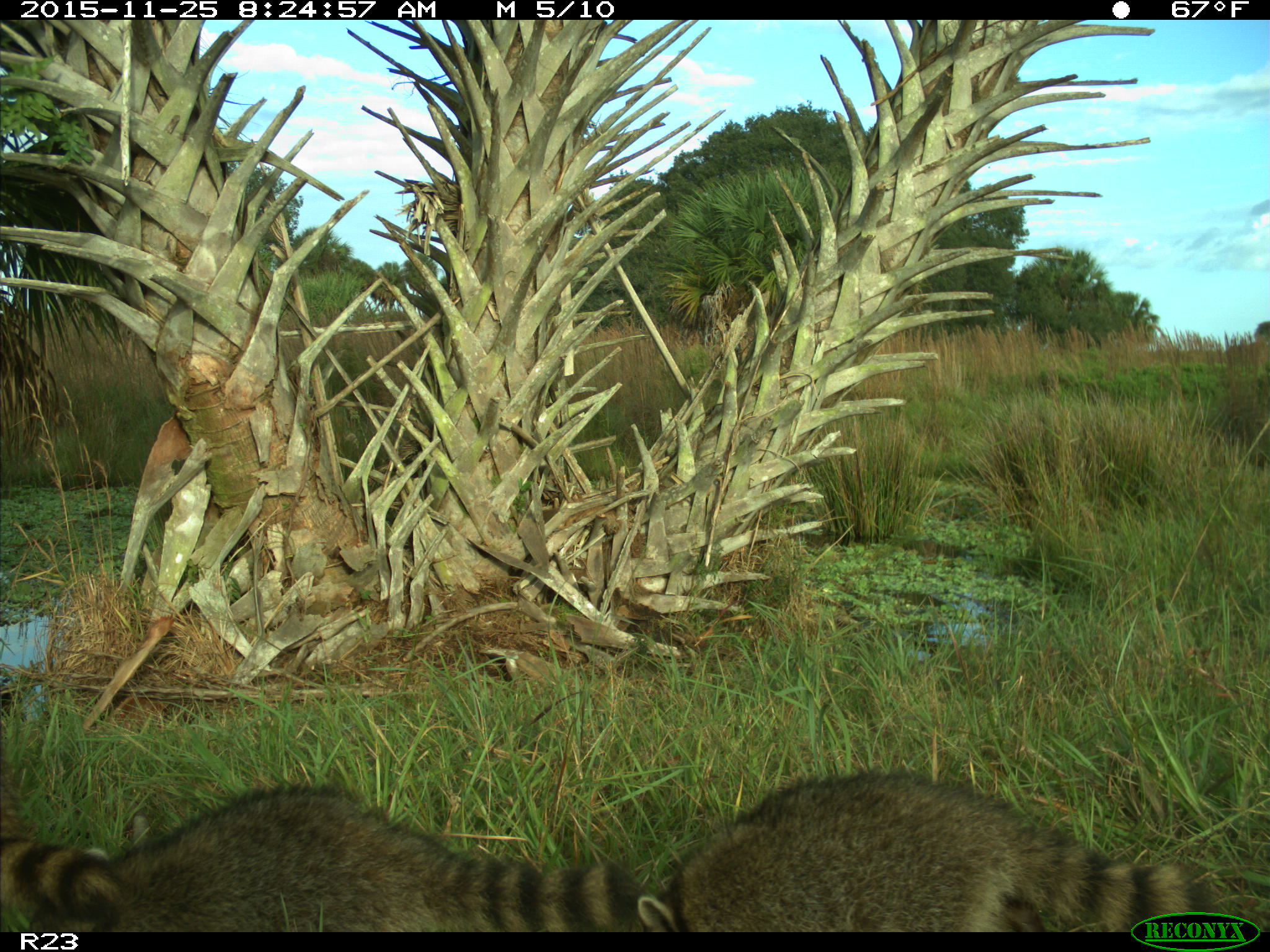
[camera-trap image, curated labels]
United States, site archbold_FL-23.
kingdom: Animalia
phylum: Chordata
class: Mammalia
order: Carnivora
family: Procyonidae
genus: Procyon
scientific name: Procyon lotor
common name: common raccoon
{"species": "Procyon lotor (common raccoon)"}